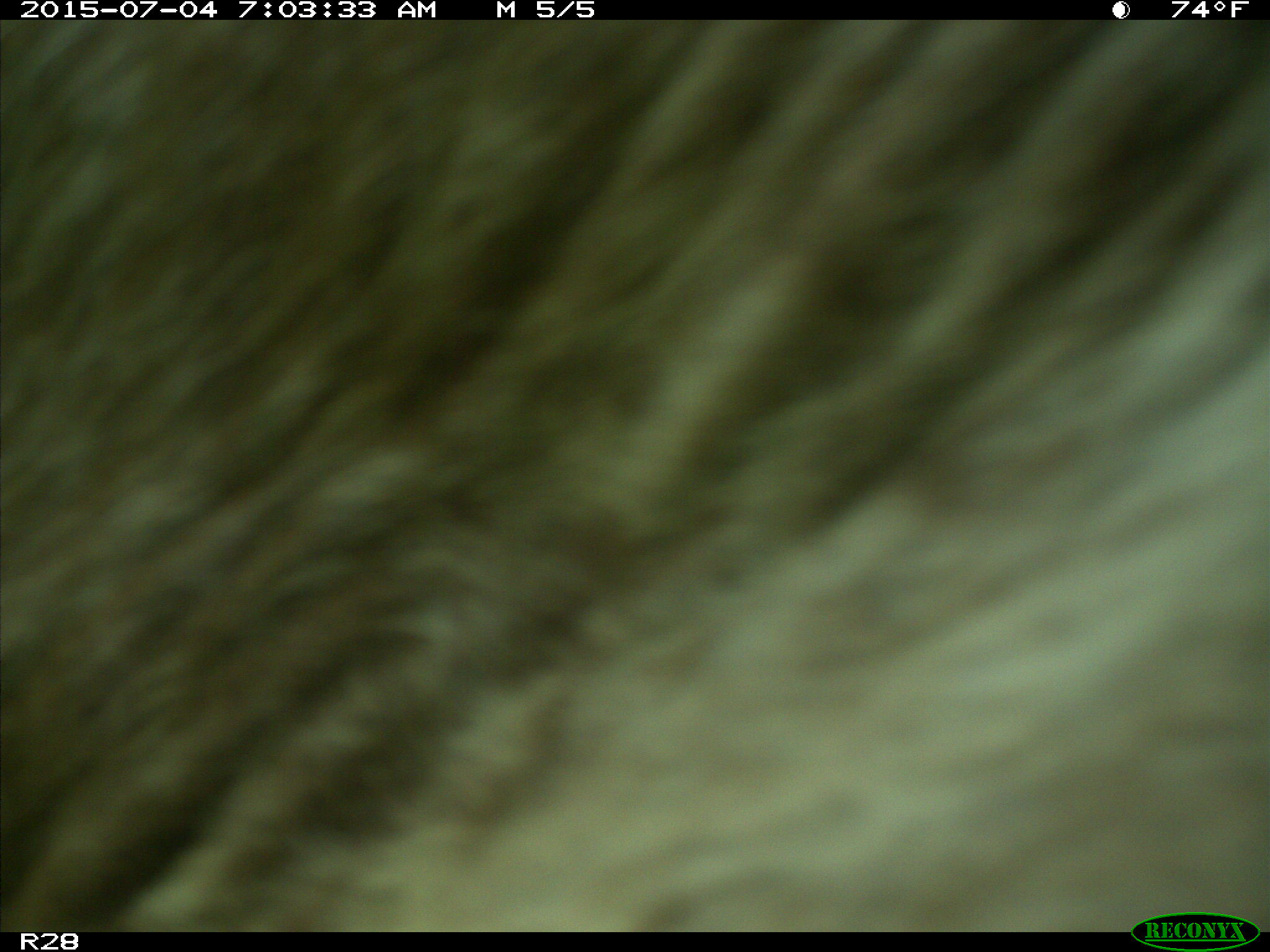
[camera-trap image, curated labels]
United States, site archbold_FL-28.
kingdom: Animalia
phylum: Chordata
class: Mammalia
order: Artiodactyla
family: Bovidae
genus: Bos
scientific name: Bos taurus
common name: domestic cow